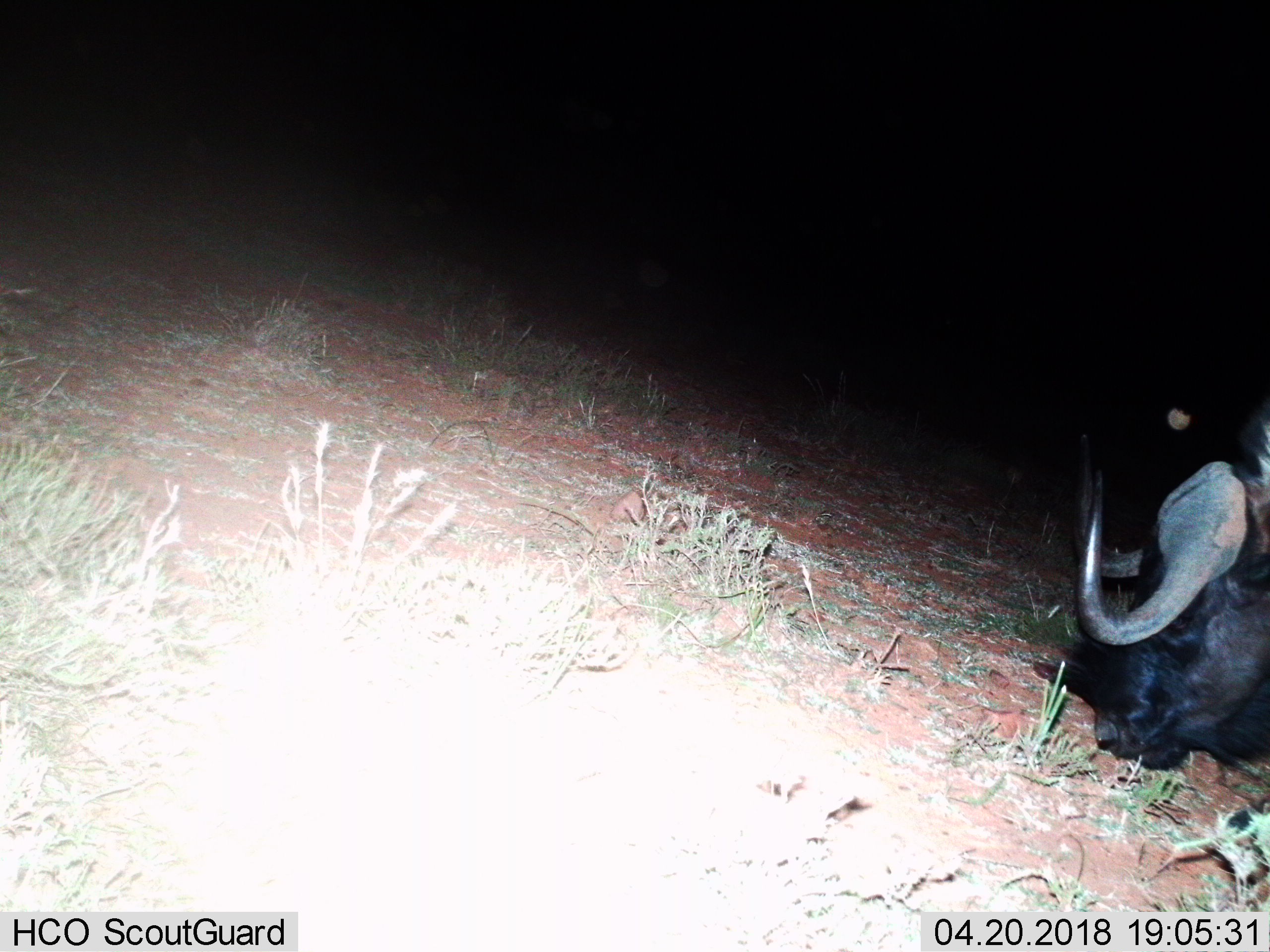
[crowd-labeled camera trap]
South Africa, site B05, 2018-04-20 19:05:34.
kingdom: Animalia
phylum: Chordata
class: Mammalia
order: Artiodactyla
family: Bovidae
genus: Syncerus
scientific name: Syncerus caffer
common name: cape buffalo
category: buffalo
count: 1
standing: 0%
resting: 0%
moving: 40%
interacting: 0%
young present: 0%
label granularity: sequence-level